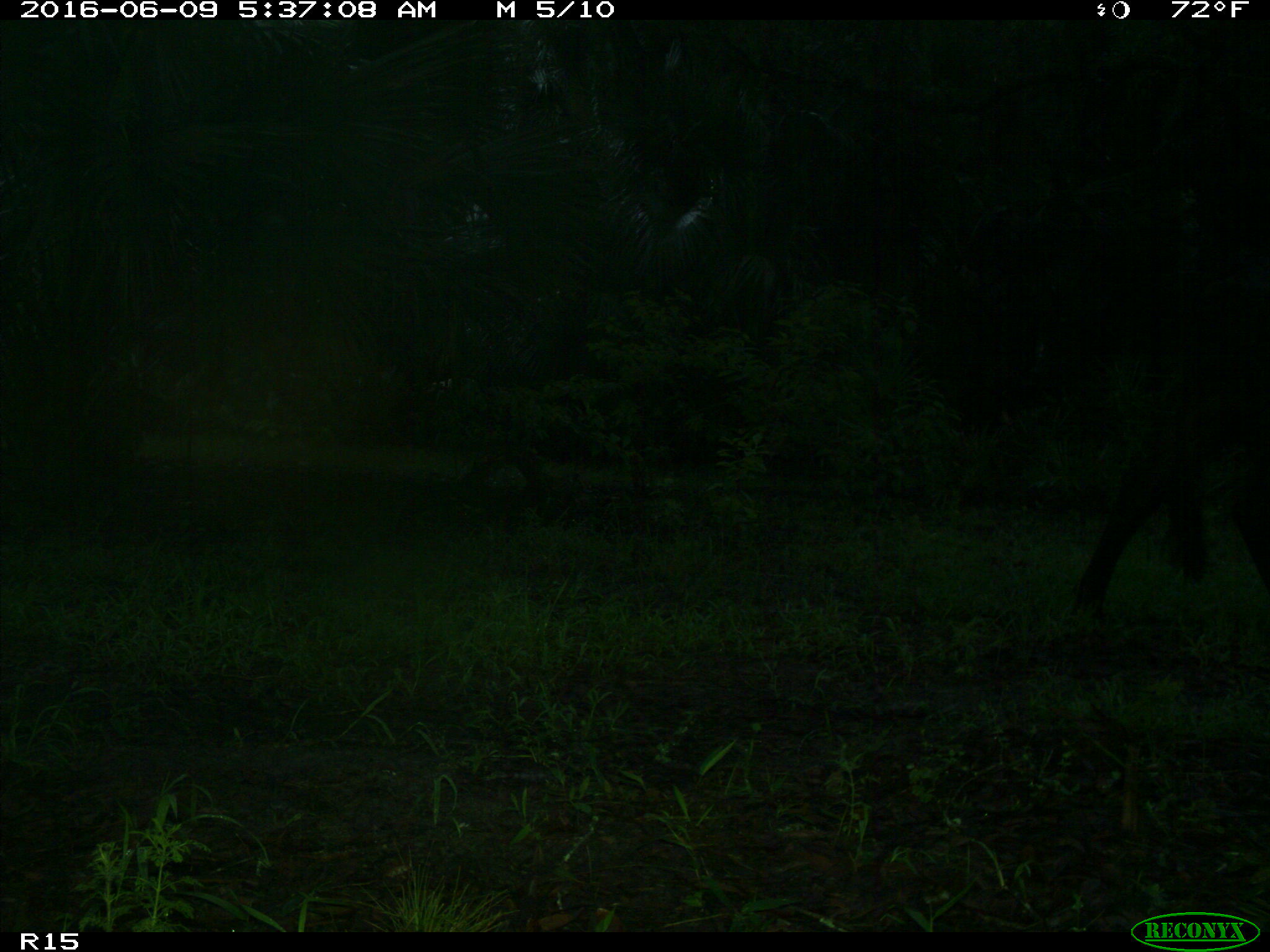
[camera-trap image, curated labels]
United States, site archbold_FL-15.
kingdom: Animalia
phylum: Chordata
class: Mammalia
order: Artiodactyla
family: Bovidae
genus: Bos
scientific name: Bos taurus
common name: domestic cow